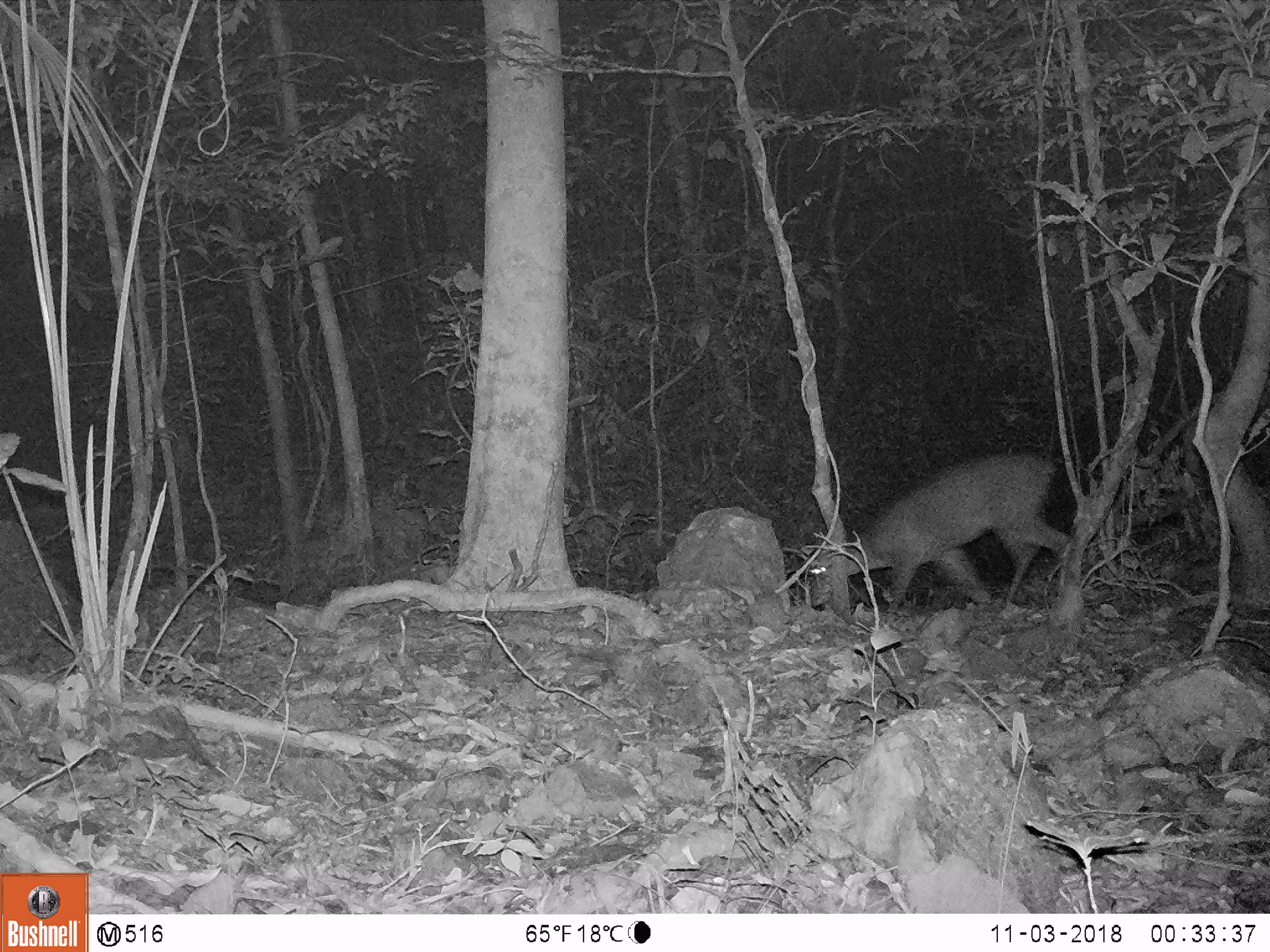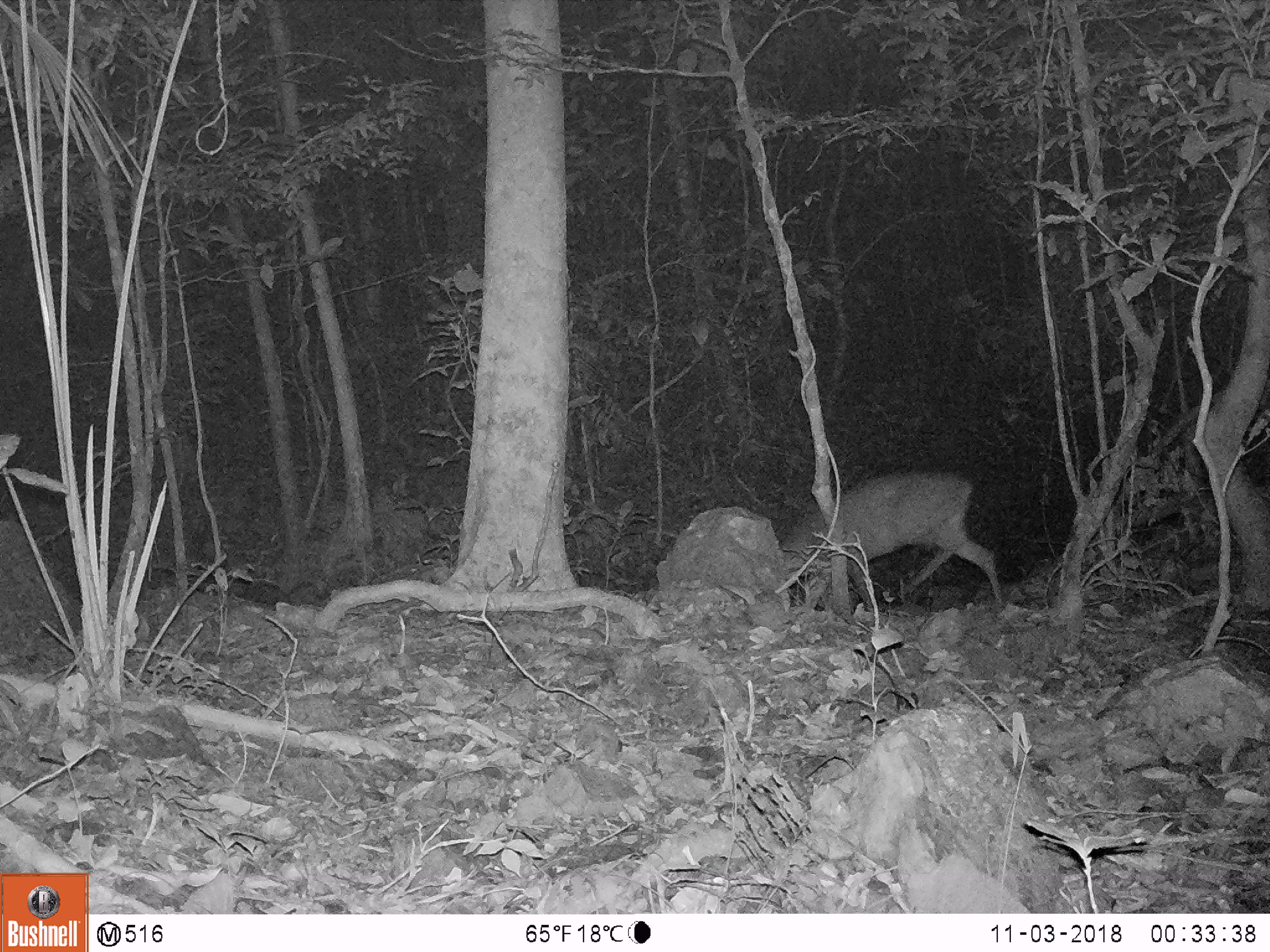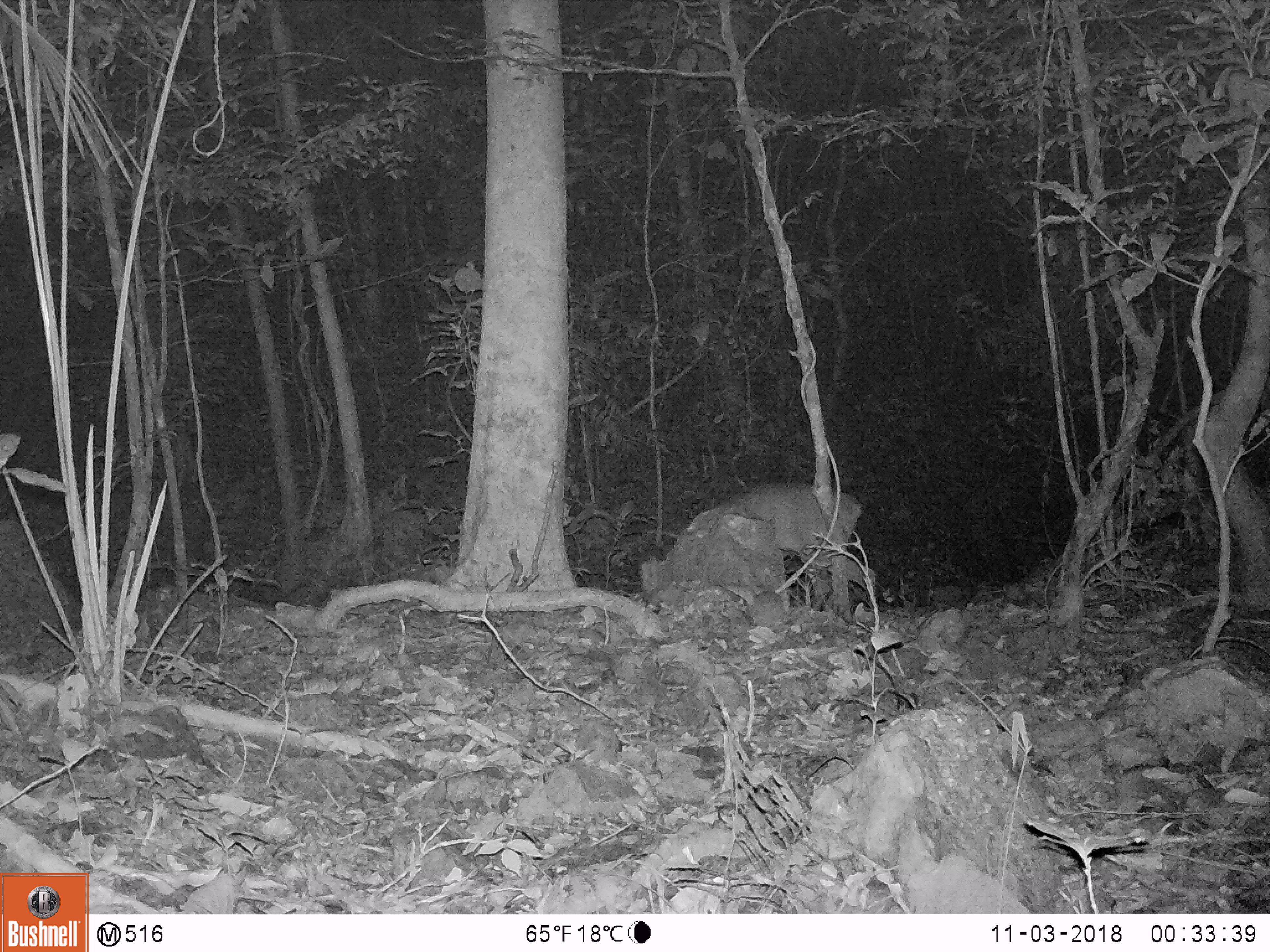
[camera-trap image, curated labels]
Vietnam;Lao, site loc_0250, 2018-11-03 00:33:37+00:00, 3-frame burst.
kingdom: Animalia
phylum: Chordata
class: Mammalia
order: Artiodactyla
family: Cervidae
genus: Muntiacus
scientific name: Muntiacus vuquangensis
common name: large-antlered muntjac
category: large antlered muntjac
Large antlered muntjac (large-antlered muntjac) (Muntiacus vuquangensis). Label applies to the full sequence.